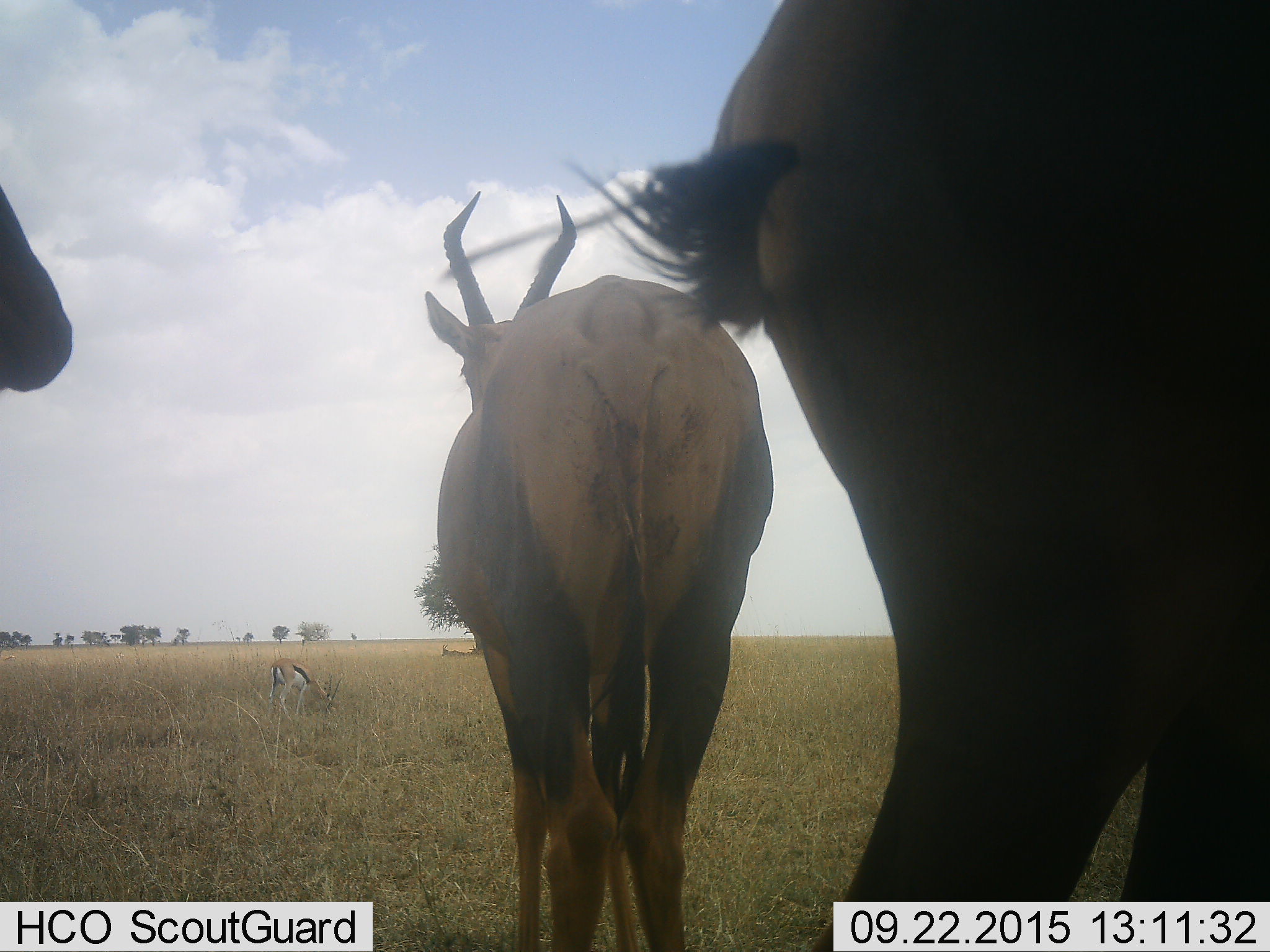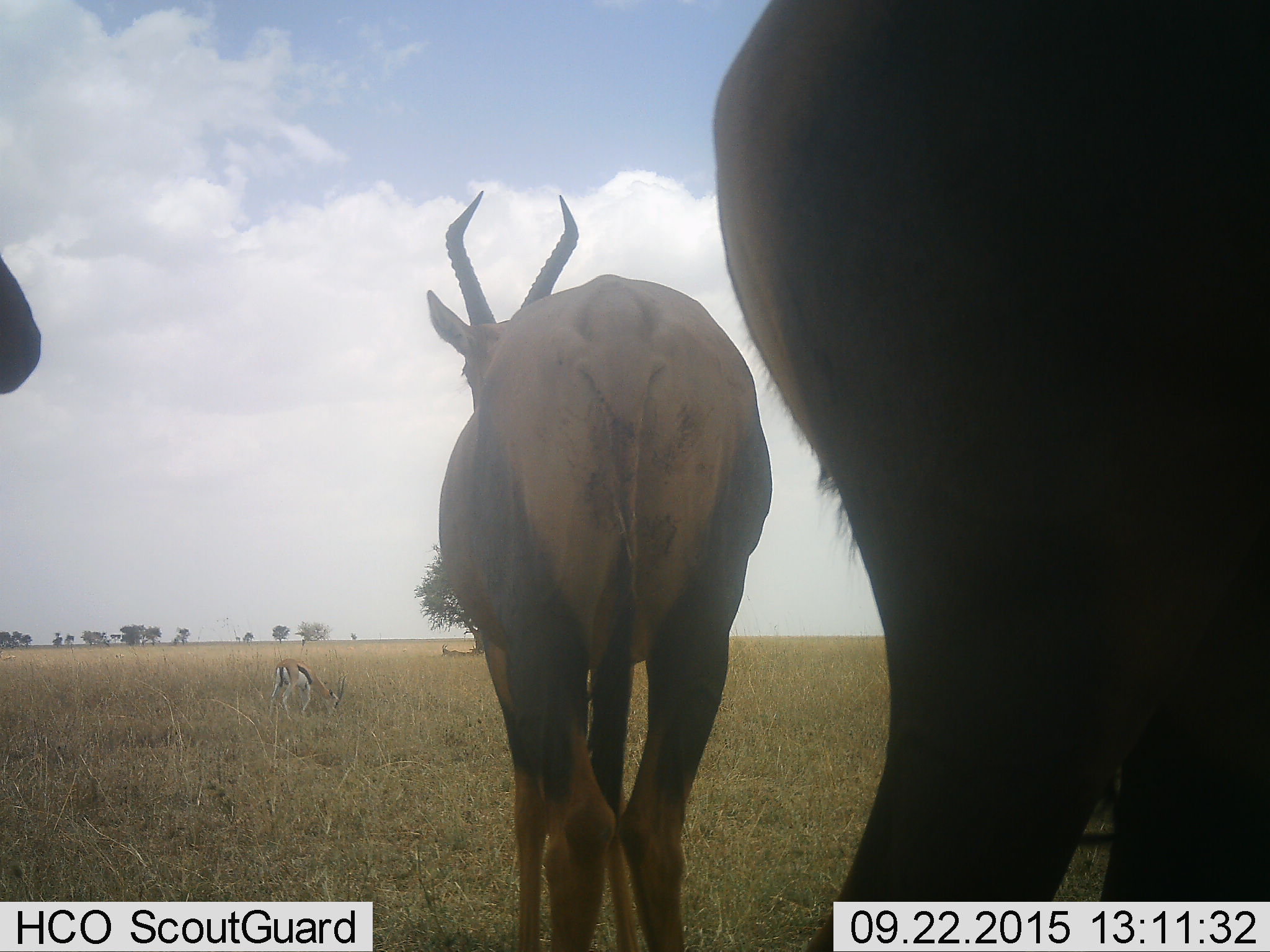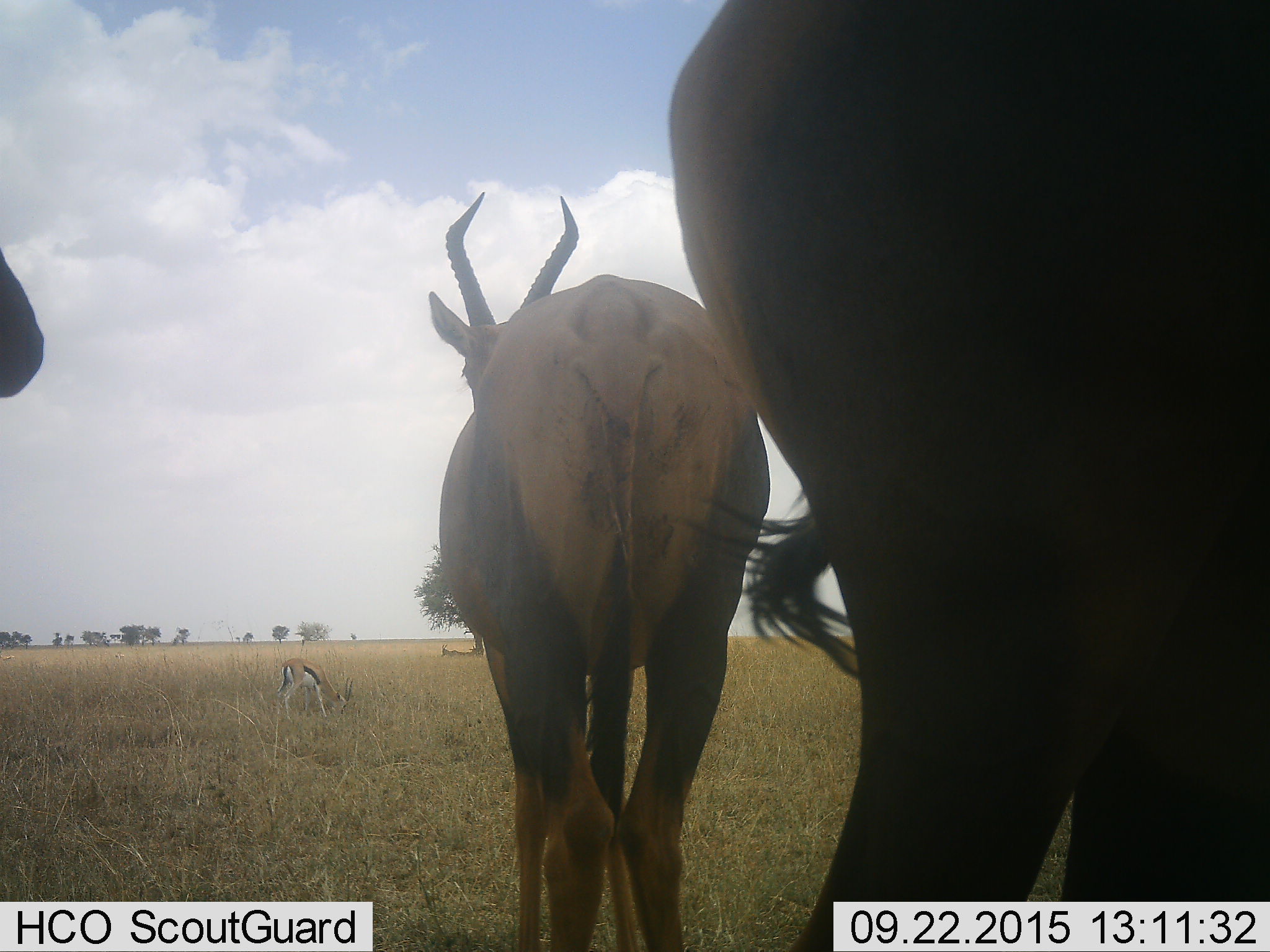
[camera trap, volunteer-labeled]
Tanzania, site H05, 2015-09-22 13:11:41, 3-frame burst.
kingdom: Animalia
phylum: Chordata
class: Mammalia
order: Artiodactyla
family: Bovidae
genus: Eudorcas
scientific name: Eudorcas thomsonii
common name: thomson's gazelle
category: gazellethomsons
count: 1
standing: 25%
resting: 0%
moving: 12%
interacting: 0%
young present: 0%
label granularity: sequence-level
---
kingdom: Animalia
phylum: Chordata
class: Mammalia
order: Artiodactyla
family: Bovidae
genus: Damaliscus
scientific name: Damaliscus lunatus jimela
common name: topi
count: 5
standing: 75%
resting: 25%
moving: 25%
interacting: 0%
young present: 0%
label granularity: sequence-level